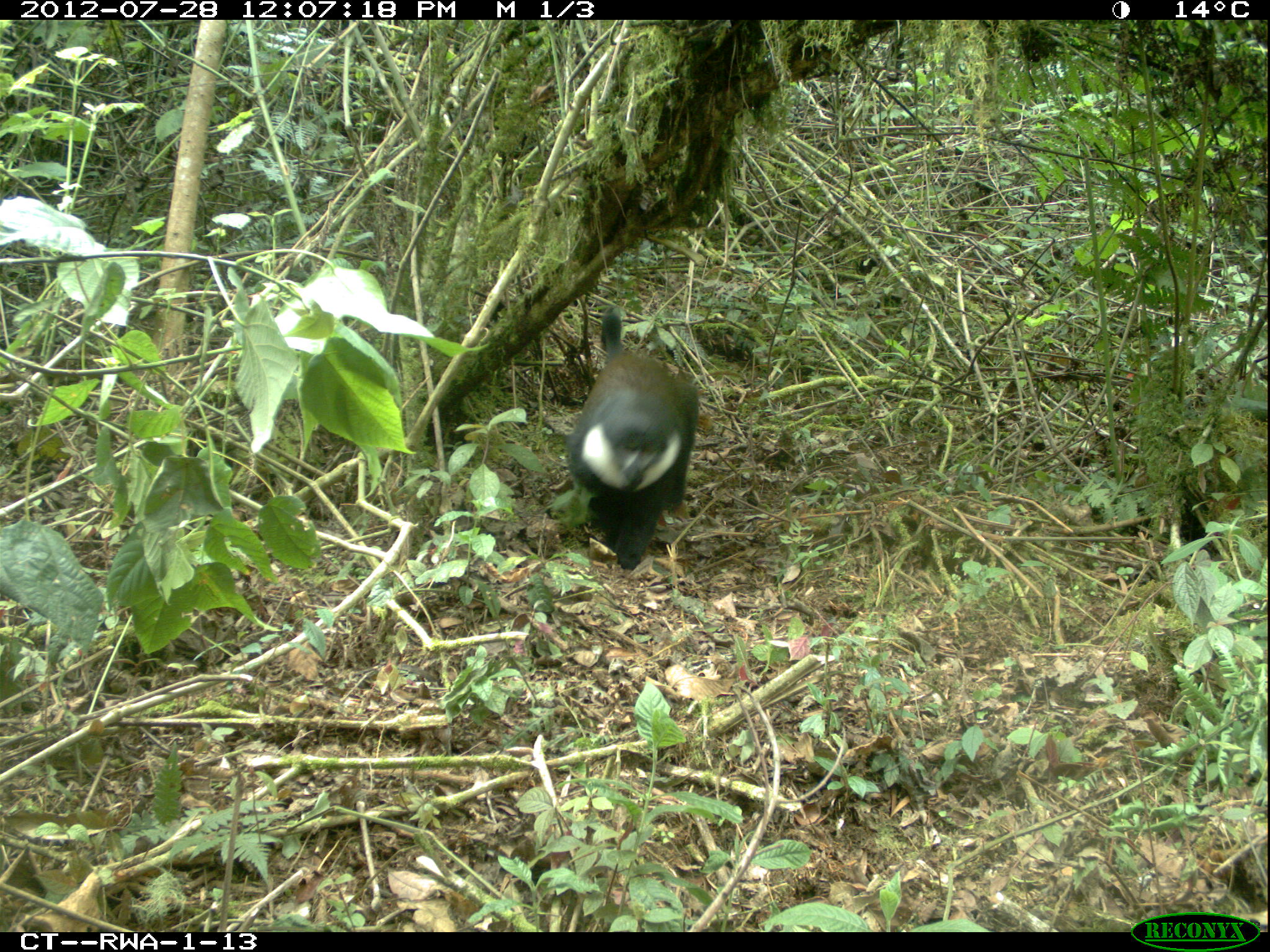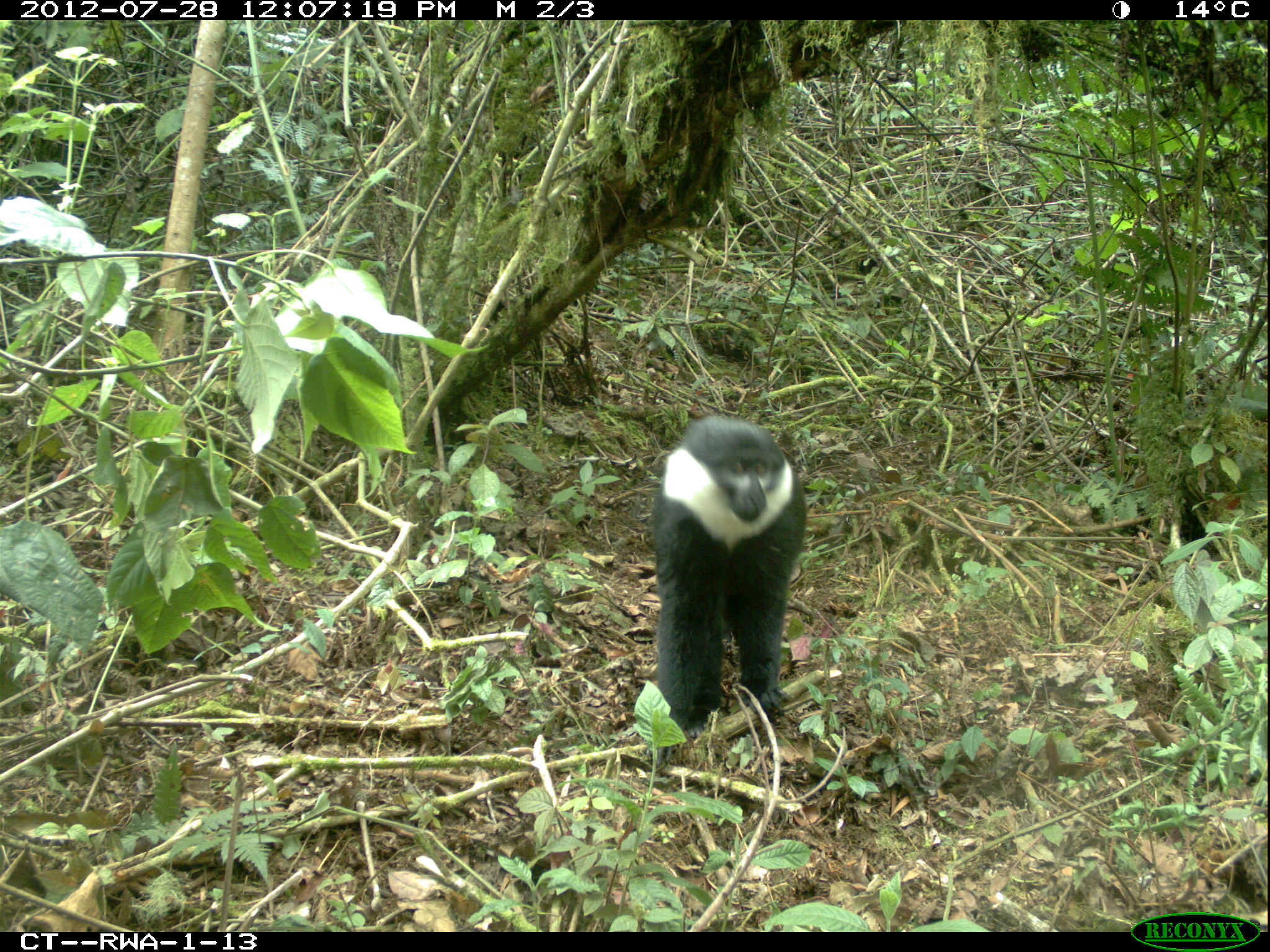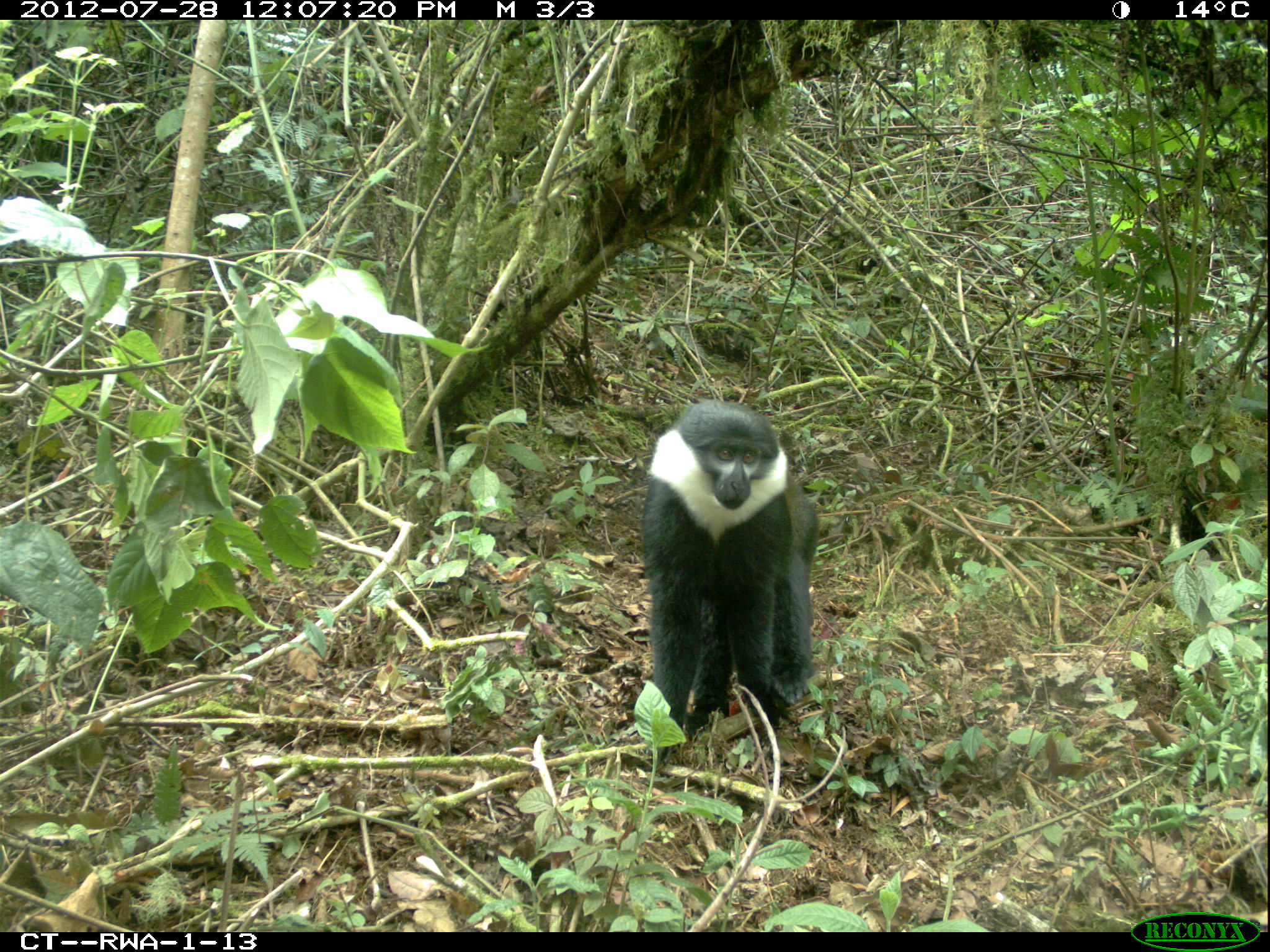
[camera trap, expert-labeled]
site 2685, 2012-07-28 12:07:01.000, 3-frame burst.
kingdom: Animalia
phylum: Chordata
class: Mammalia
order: Primates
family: Cercopithecidae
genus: Allochrocebus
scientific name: Allochrocebus lhoesti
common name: l'hoest's monkey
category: cercopithecus lhoesti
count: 1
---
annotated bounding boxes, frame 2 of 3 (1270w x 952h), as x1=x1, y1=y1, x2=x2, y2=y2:
cercopithecus lhoesti: x1=640, y1=415, x2=806, y2=763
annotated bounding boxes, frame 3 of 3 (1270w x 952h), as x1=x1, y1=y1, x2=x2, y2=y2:
cercopithecus lhoesti: x1=641, y1=399, x2=817, y2=766